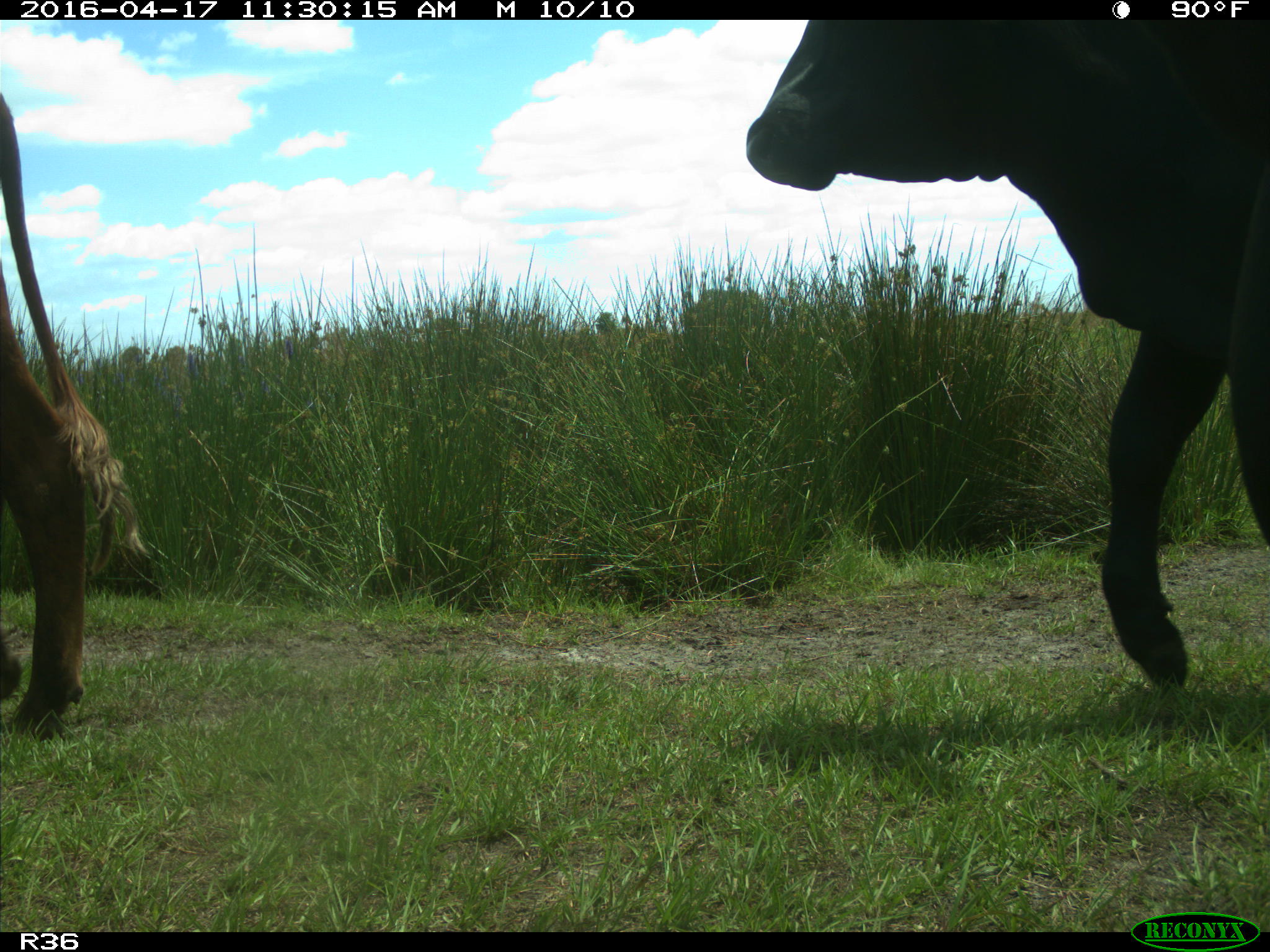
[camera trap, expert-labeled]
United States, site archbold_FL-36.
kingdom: Animalia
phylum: Chordata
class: Mammalia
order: Artiodactyla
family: Bovidae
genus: Bos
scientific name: Bos taurus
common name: domestic cow